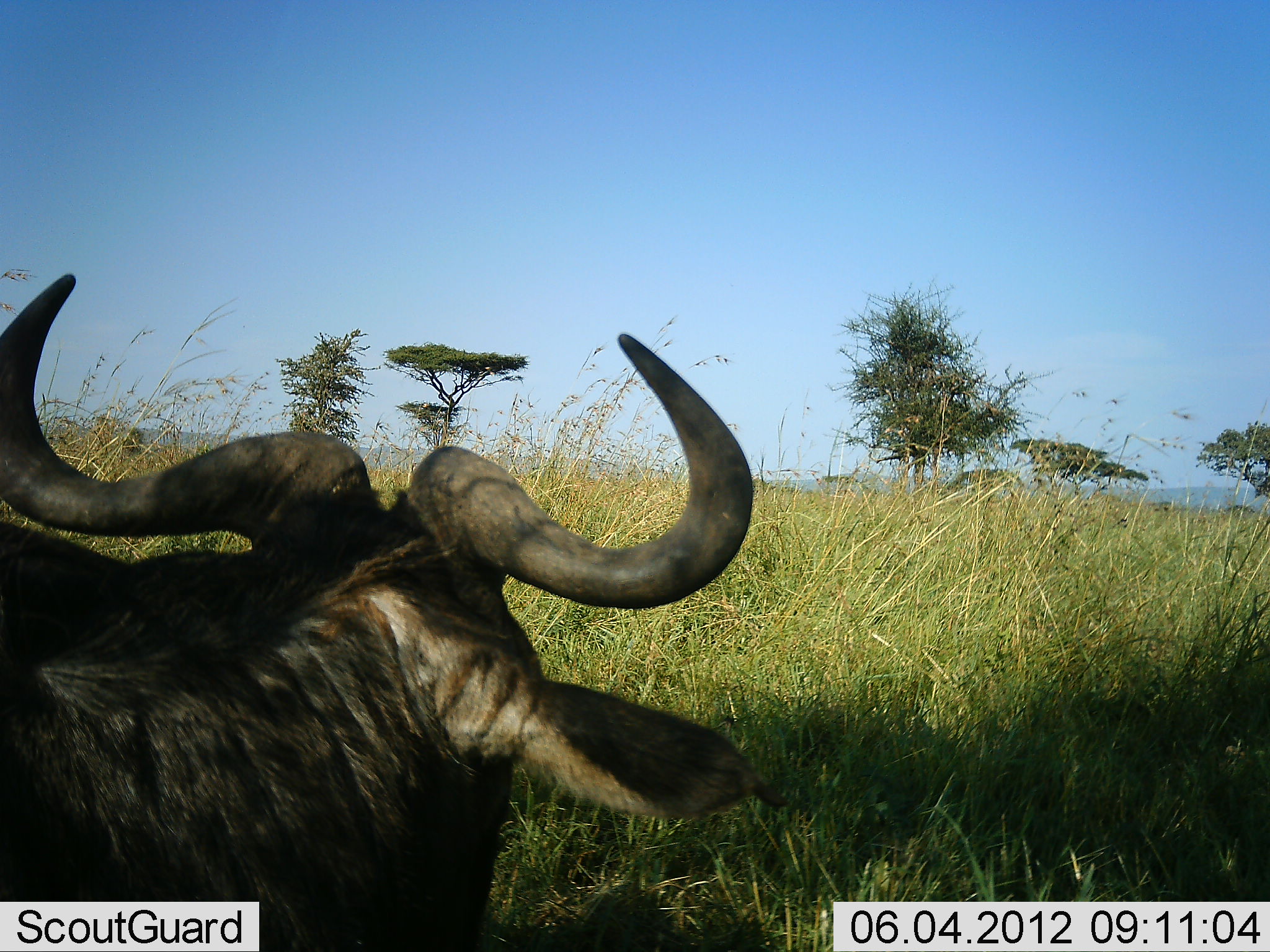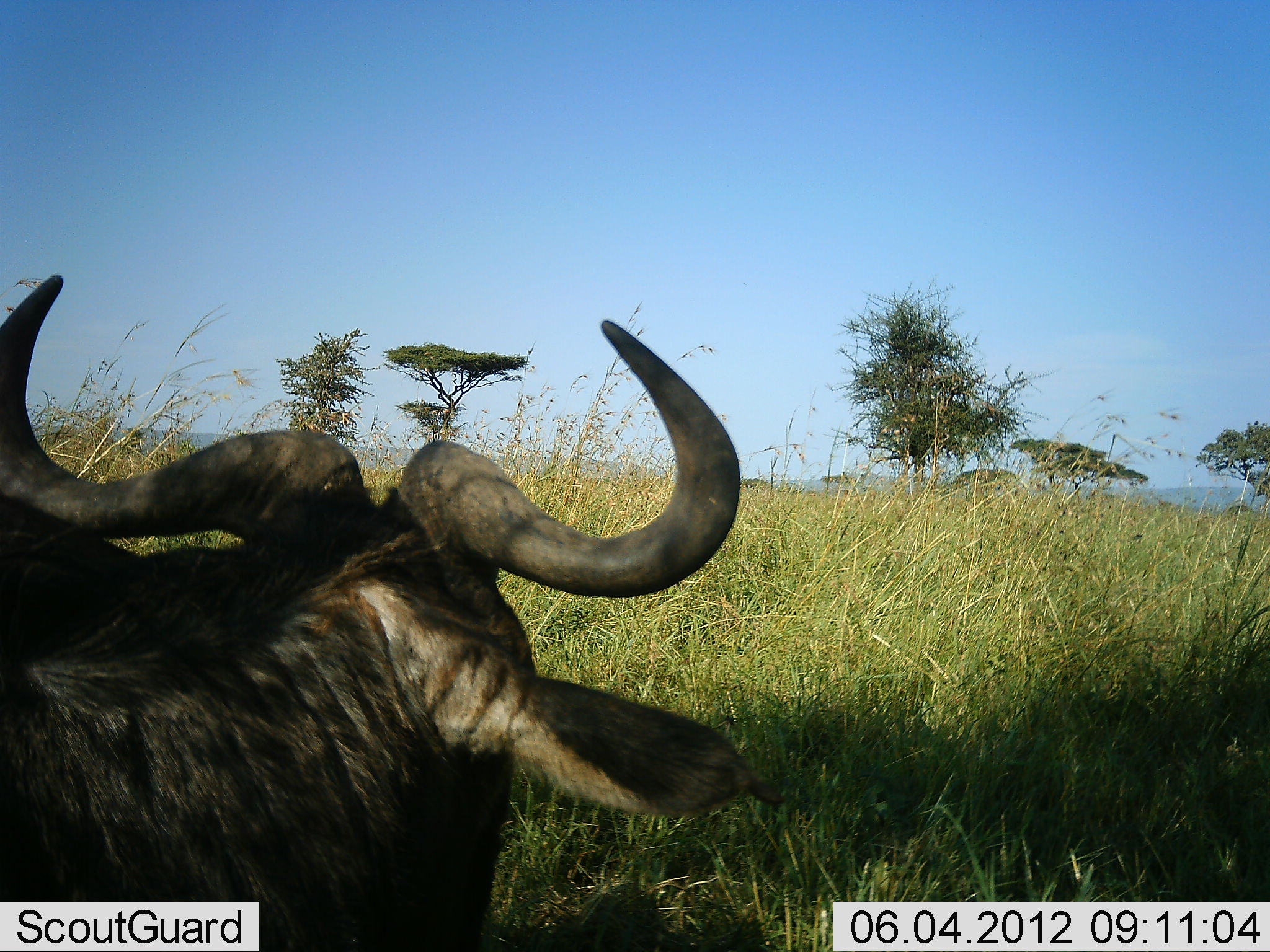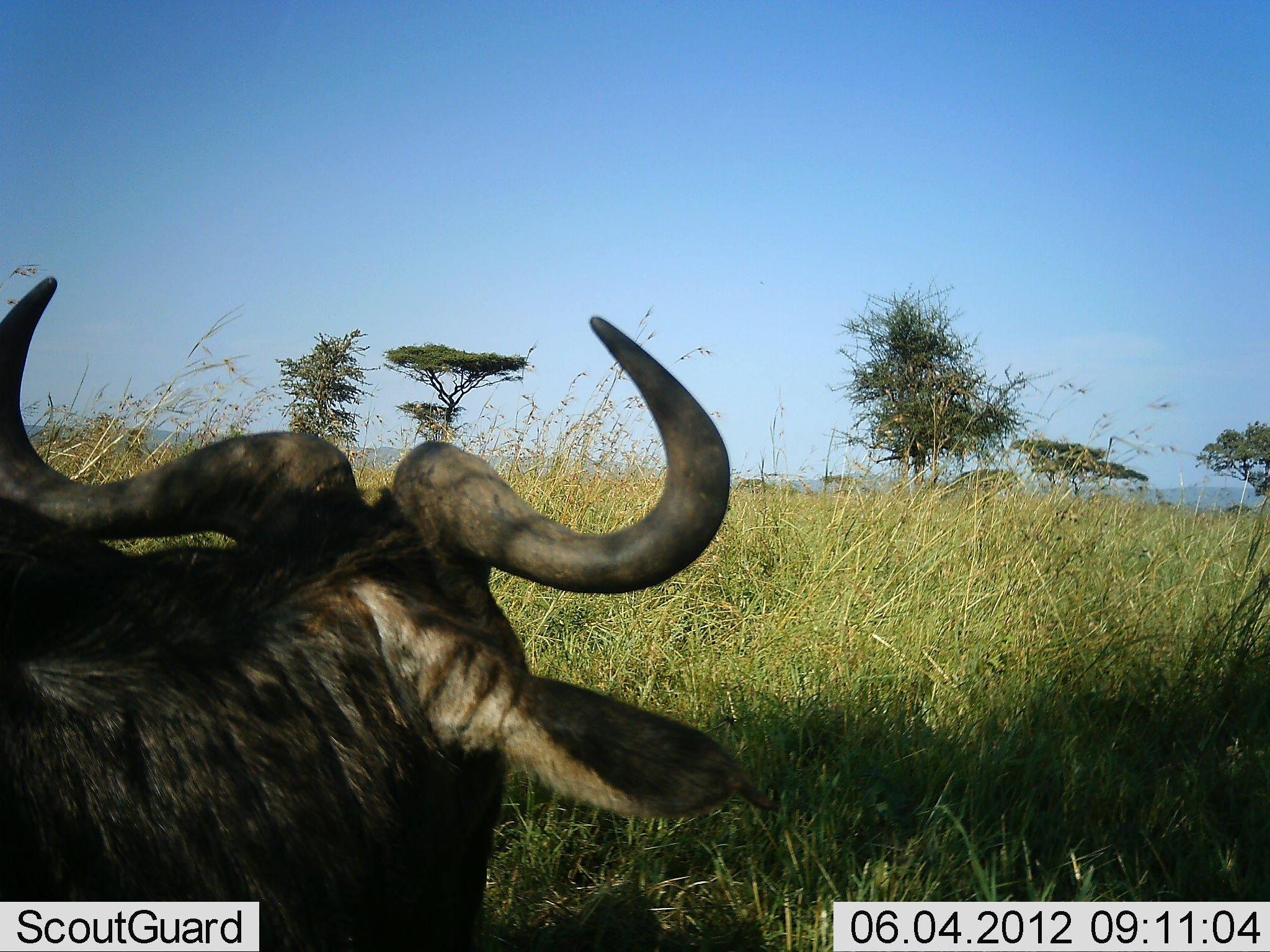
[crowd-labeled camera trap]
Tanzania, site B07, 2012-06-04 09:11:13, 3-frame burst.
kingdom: Animalia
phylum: Chordata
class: Mammalia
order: Artiodactyla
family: Bovidae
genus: Connochaetes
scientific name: Connochaetes taurinus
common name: blue wildebeest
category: wildebeest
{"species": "wildebeest (blue wildebeest) (Connochaetes taurinus)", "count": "1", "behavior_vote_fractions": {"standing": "40%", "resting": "60%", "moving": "0%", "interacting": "0%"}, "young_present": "0%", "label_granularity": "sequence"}